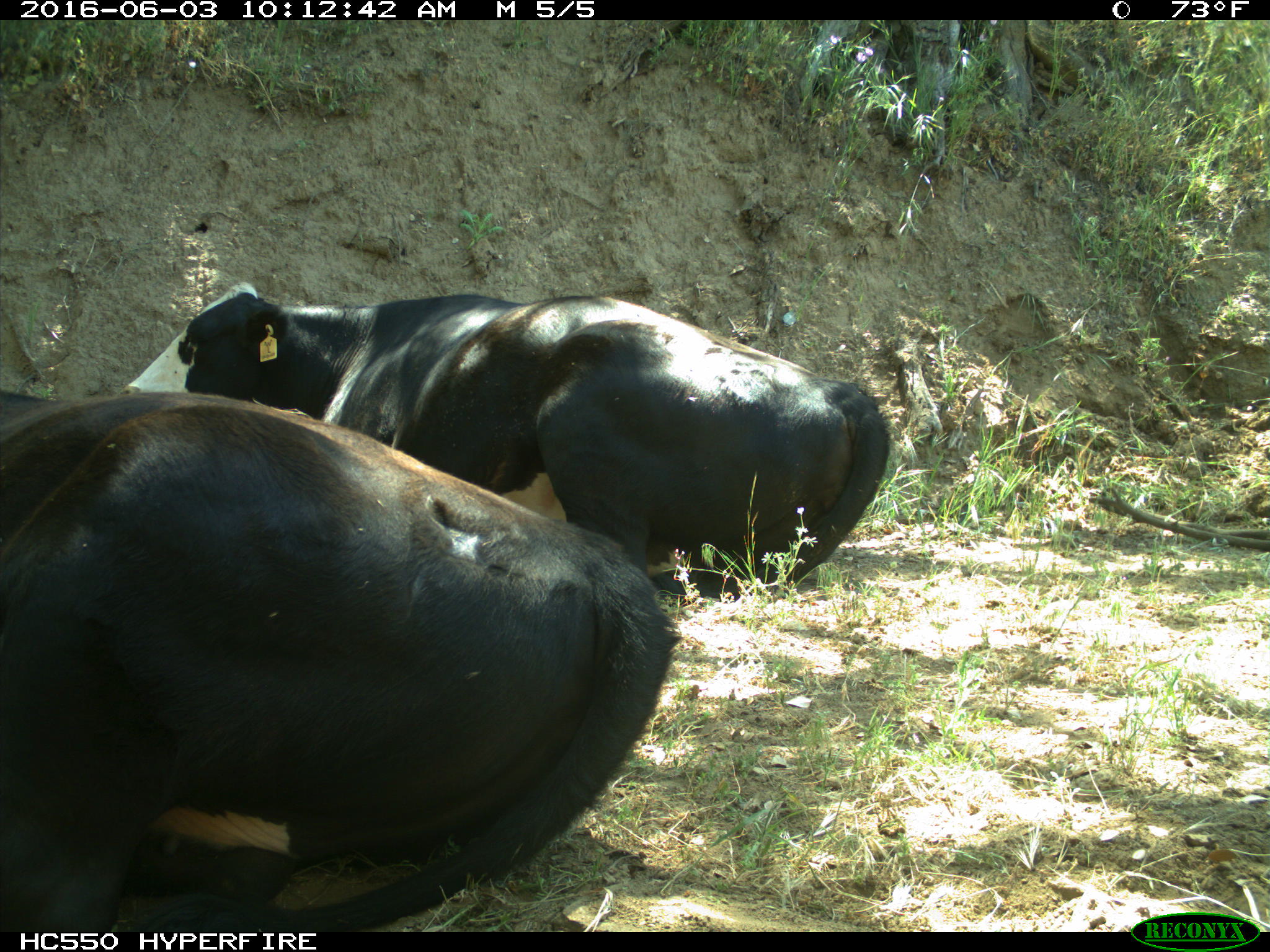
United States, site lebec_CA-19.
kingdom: Animalia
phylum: Chordata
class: Mammalia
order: Artiodactyla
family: Bovidae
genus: Bos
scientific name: Bos taurus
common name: domestic cow